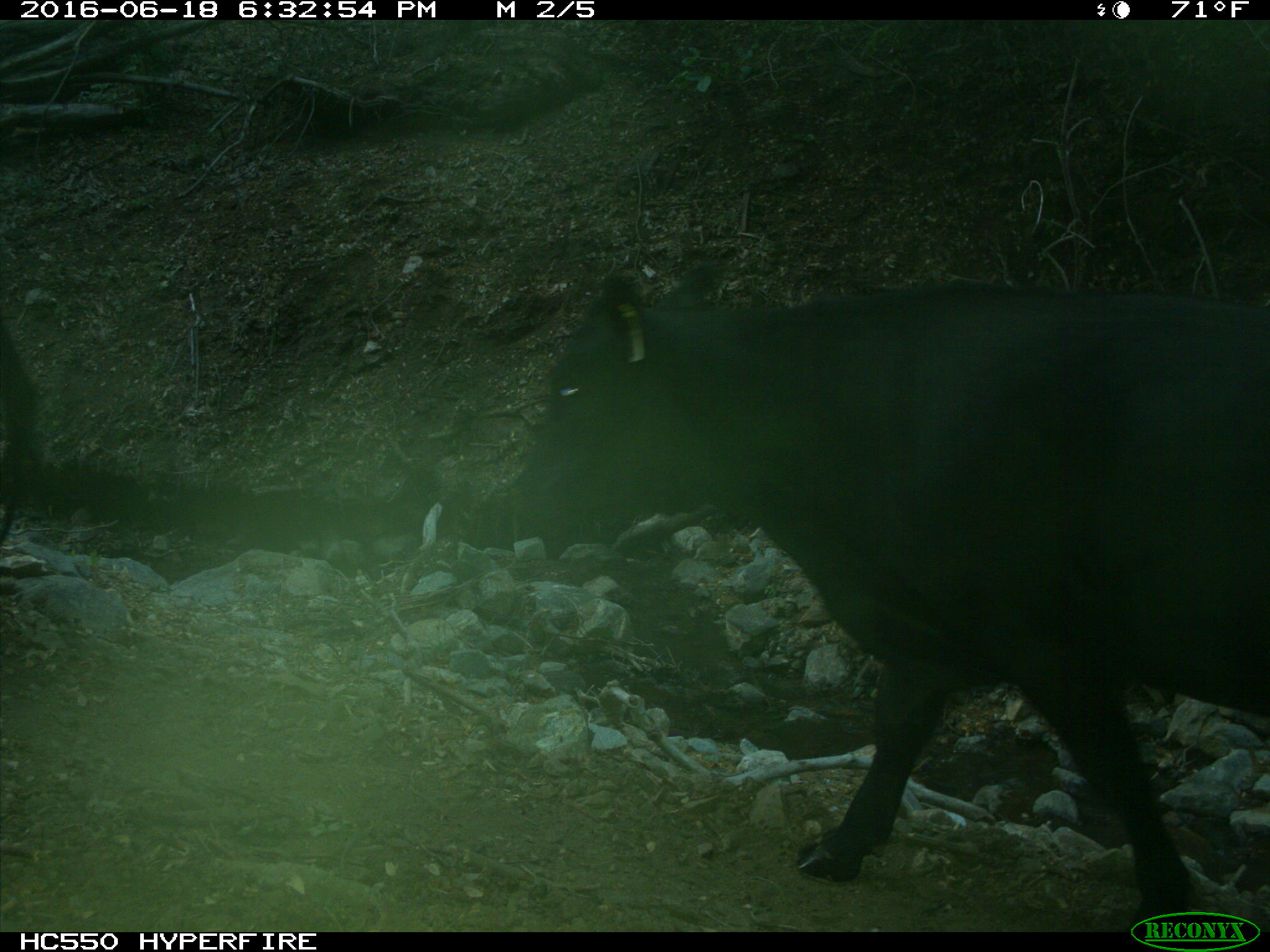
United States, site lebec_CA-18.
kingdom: Animalia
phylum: Chordata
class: Mammalia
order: Artiodactyla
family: Bovidae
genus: Bos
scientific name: Bos taurus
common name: domestic cow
Bos taurus (domestic cow).